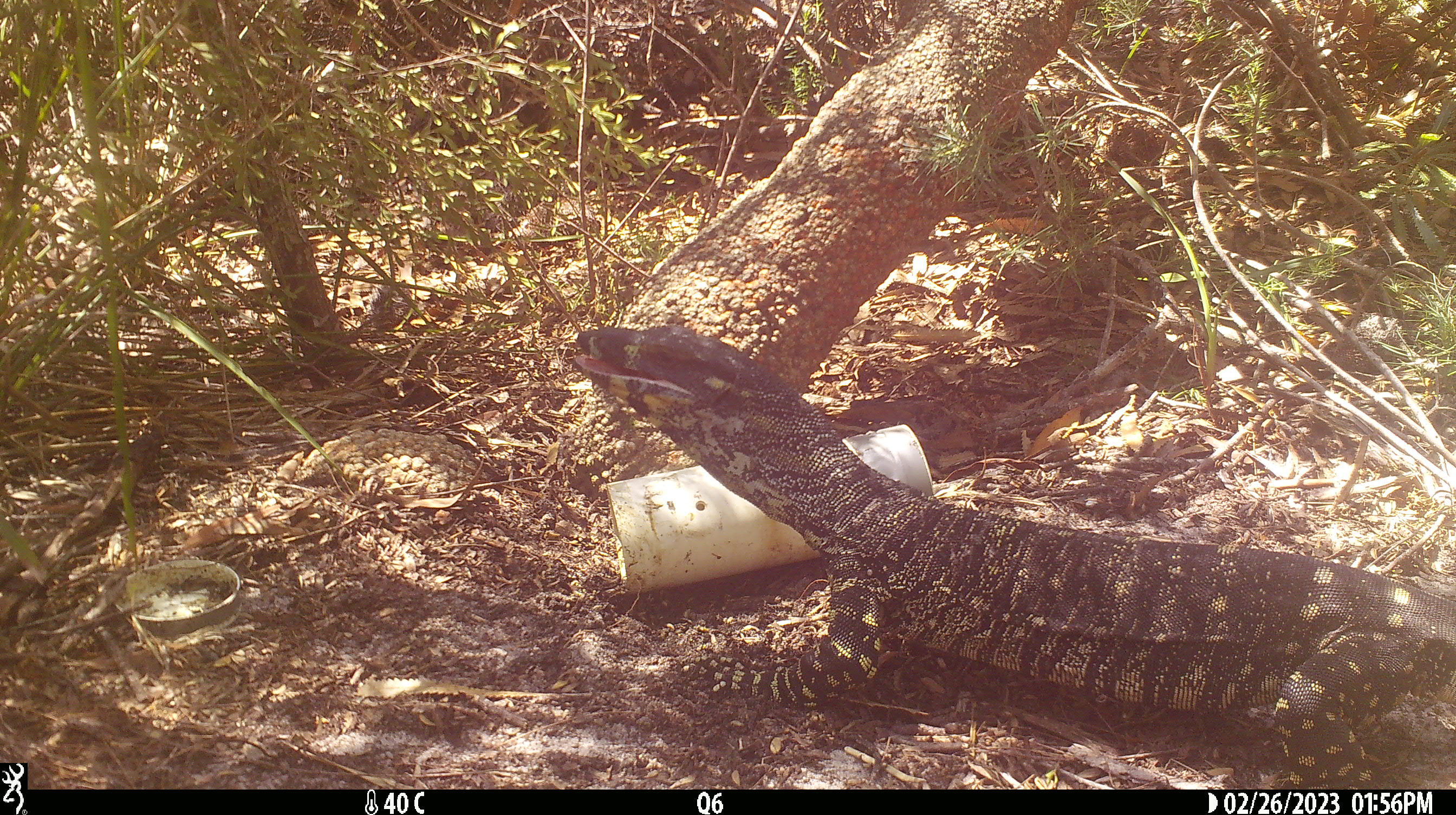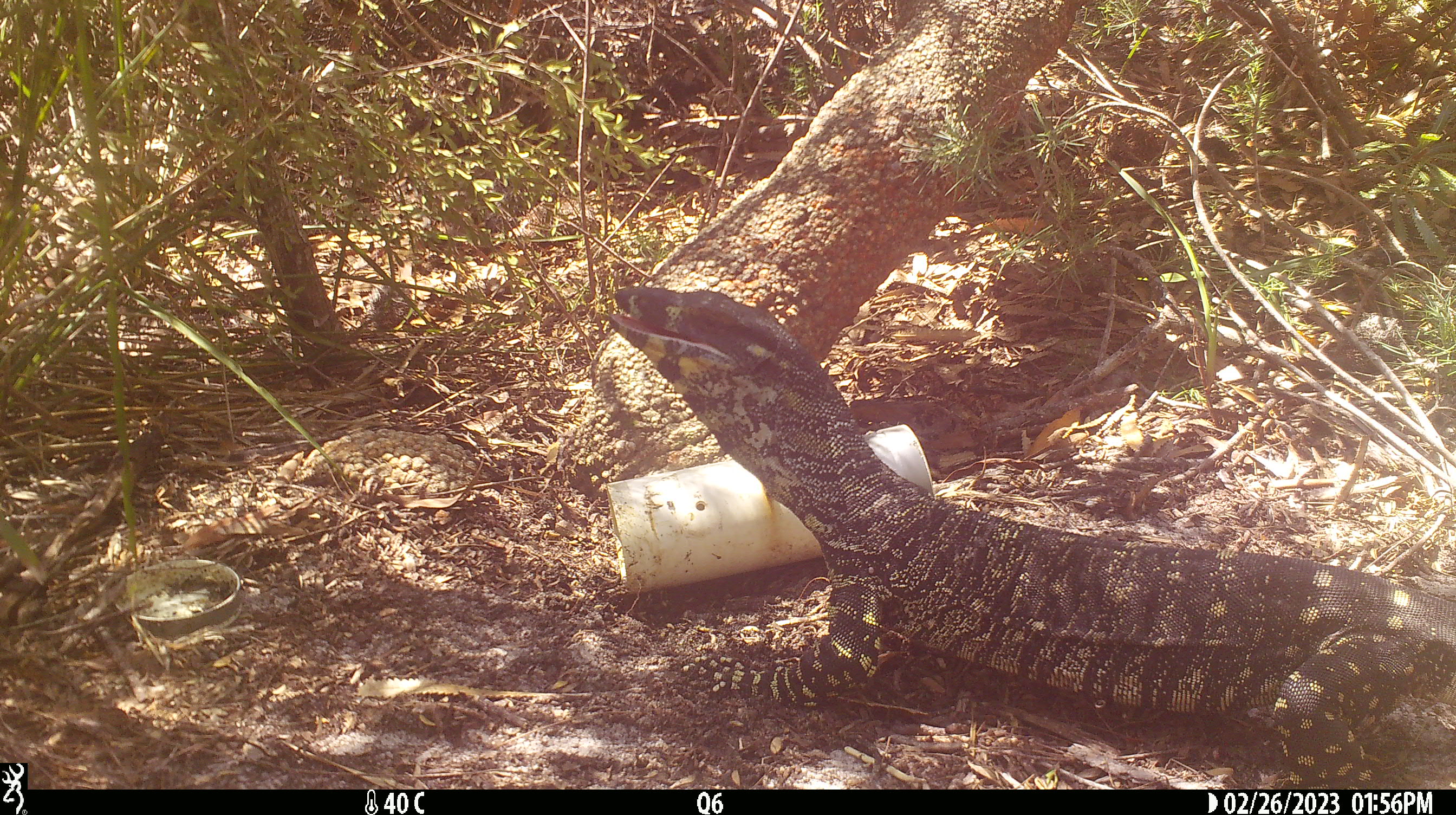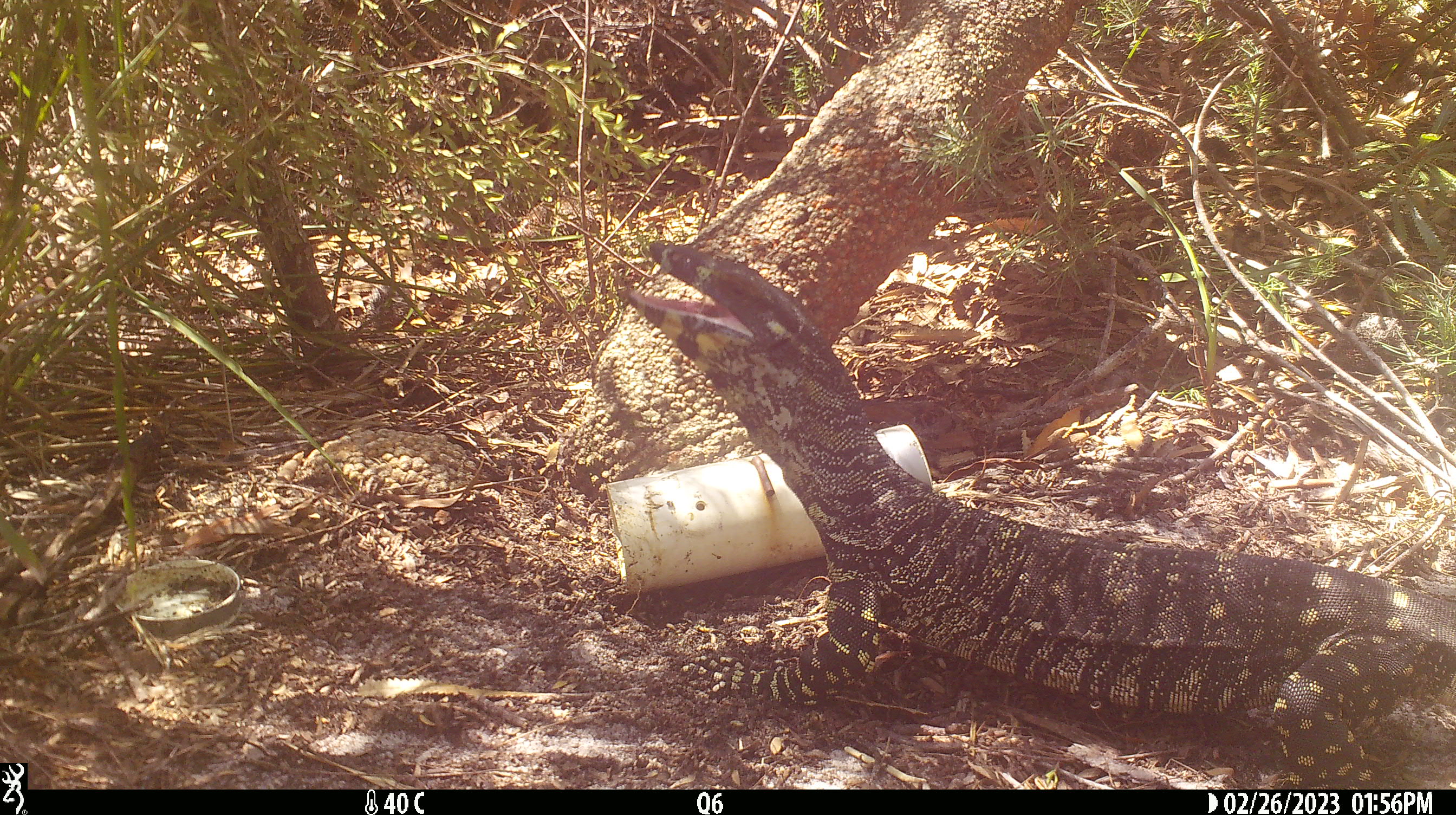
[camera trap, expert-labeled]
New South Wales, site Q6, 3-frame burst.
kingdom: Animalia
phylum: Chordata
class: Reptilia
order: Squamata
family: Varanidae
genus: Varanus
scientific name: Varanus varius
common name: lace monitor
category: goanna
Goanna (lace monitor) (Varanus varius).